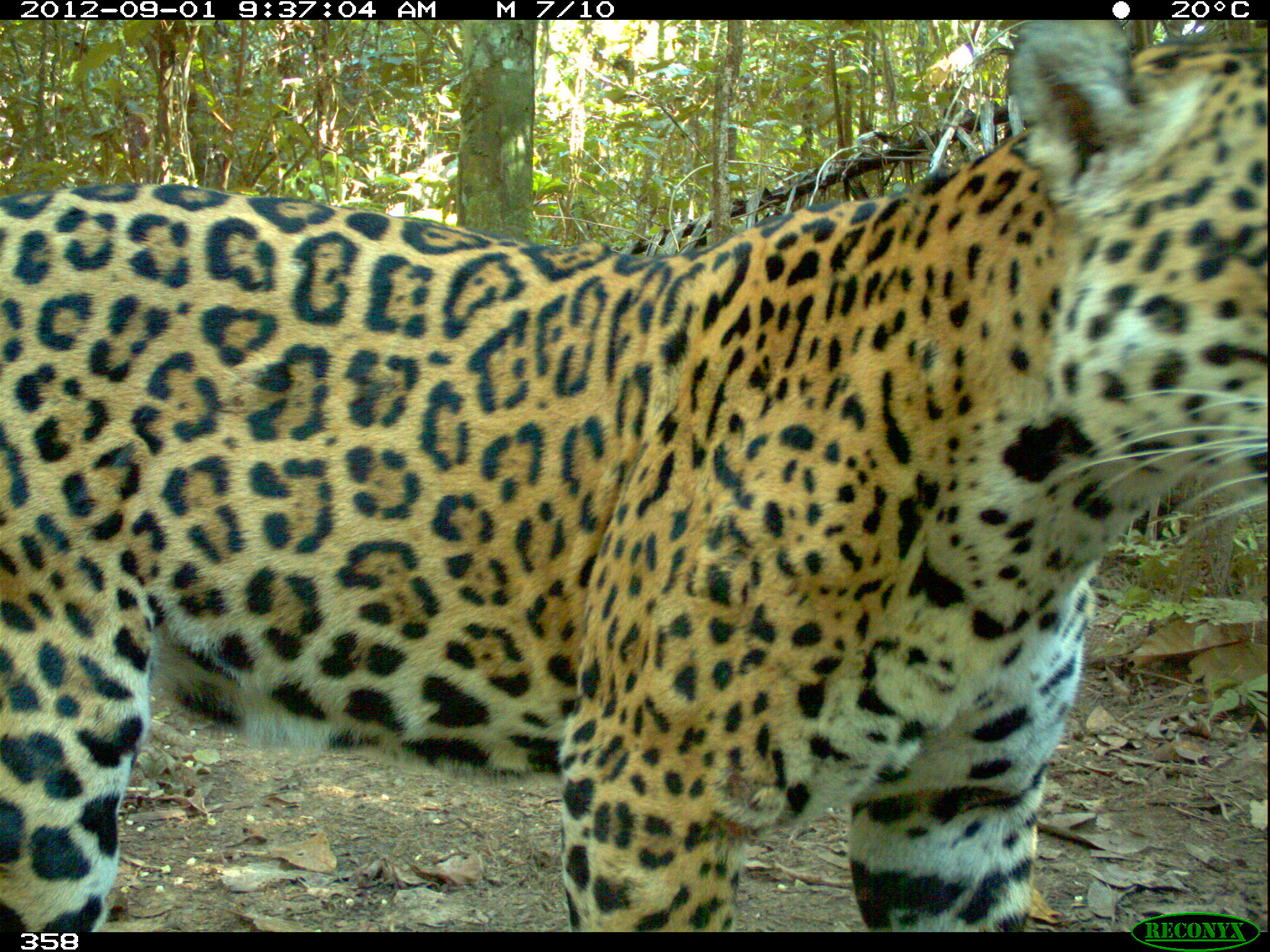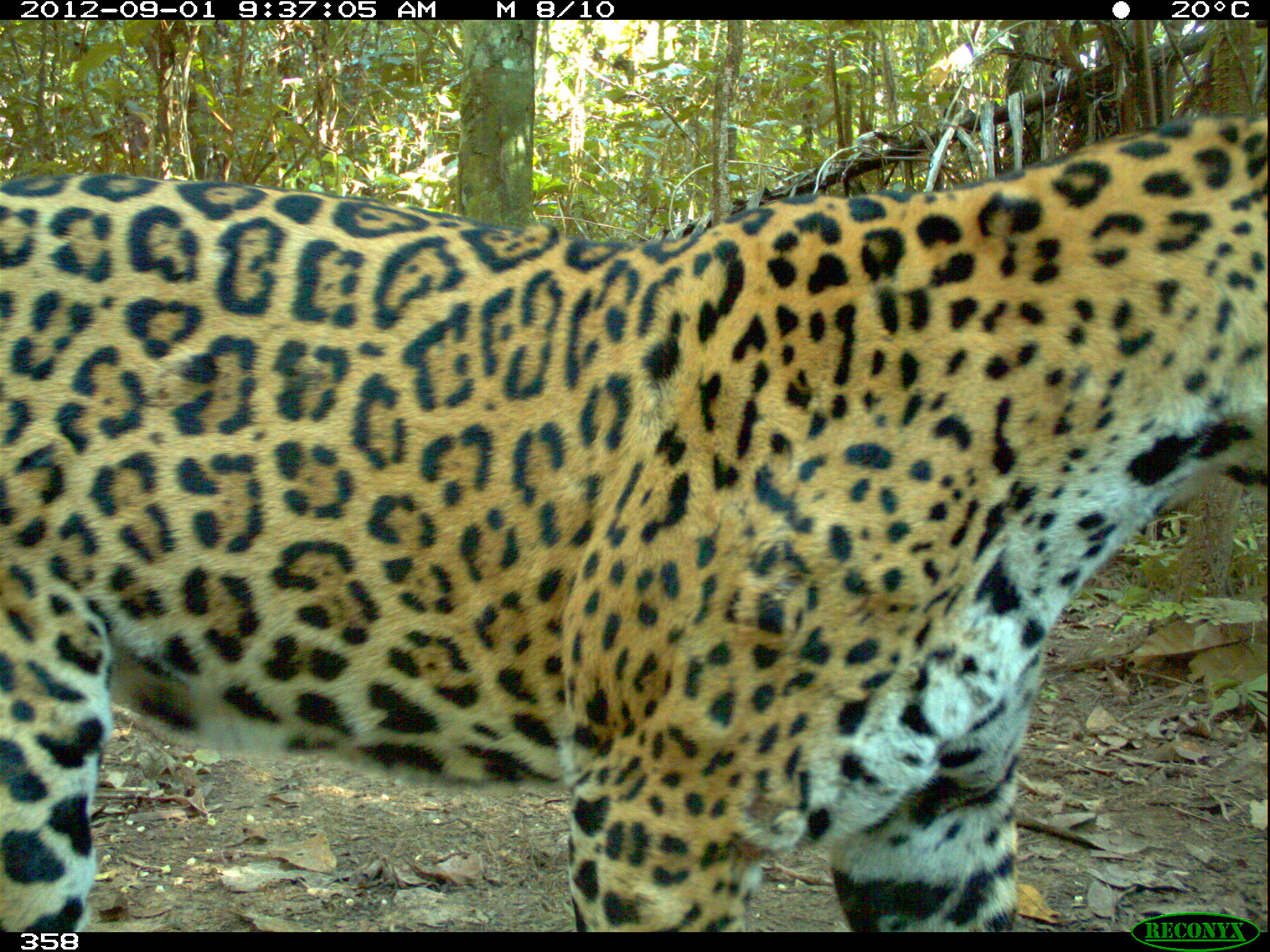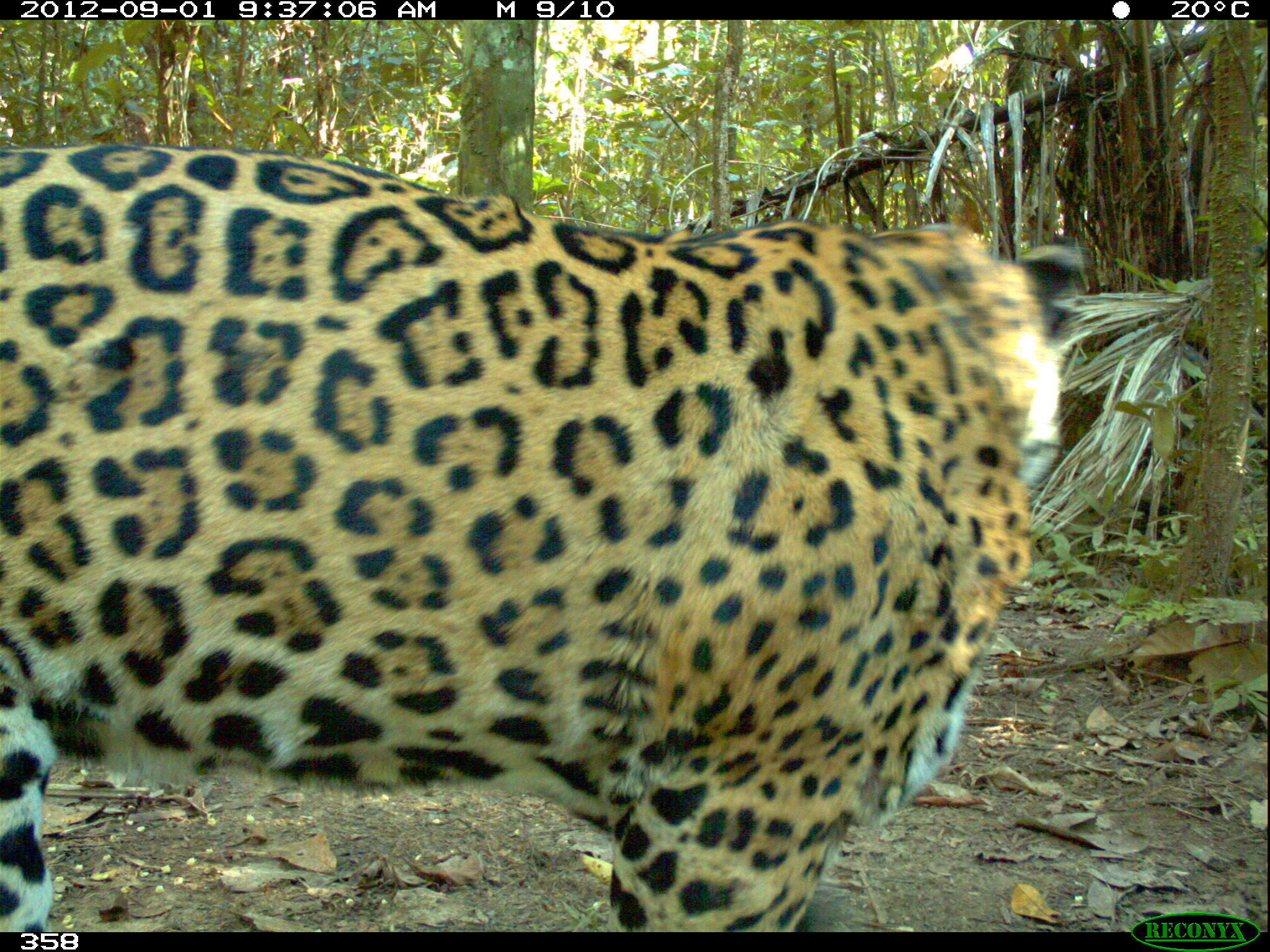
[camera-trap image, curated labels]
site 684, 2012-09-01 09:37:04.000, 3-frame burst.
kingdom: Animalia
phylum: Chordata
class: Mammalia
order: Carnivora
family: Felidae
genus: Panthera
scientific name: Panthera onca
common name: jaguar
Panthera onca (jaguar).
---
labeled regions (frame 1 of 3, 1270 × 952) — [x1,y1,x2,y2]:
panthera onca: [0,19,1270,932]